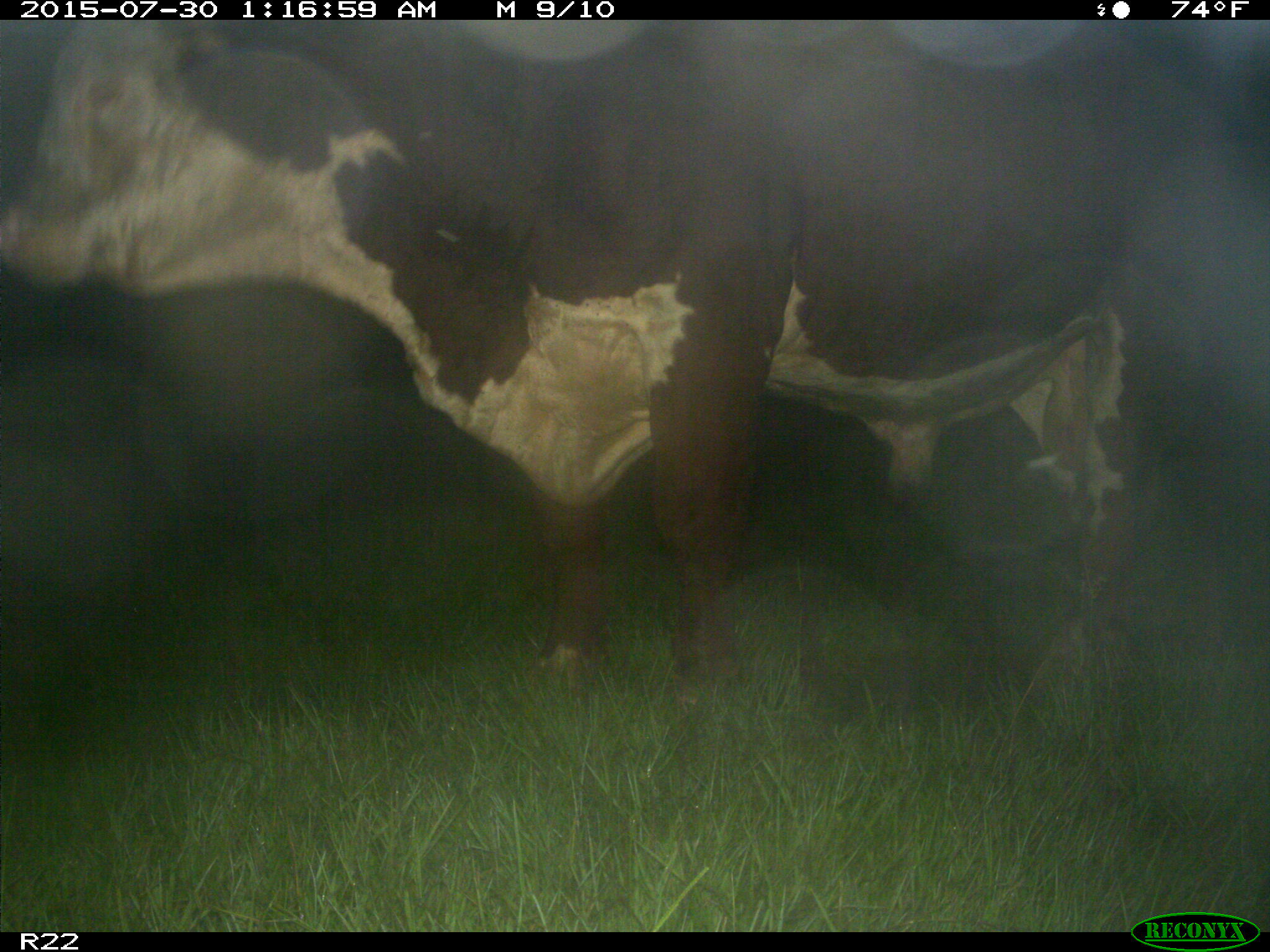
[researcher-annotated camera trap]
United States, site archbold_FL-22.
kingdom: Animalia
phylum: Chordata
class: Mammalia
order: Artiodactyla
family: Bovidae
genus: Bos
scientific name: Bos taurus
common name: domestic cow